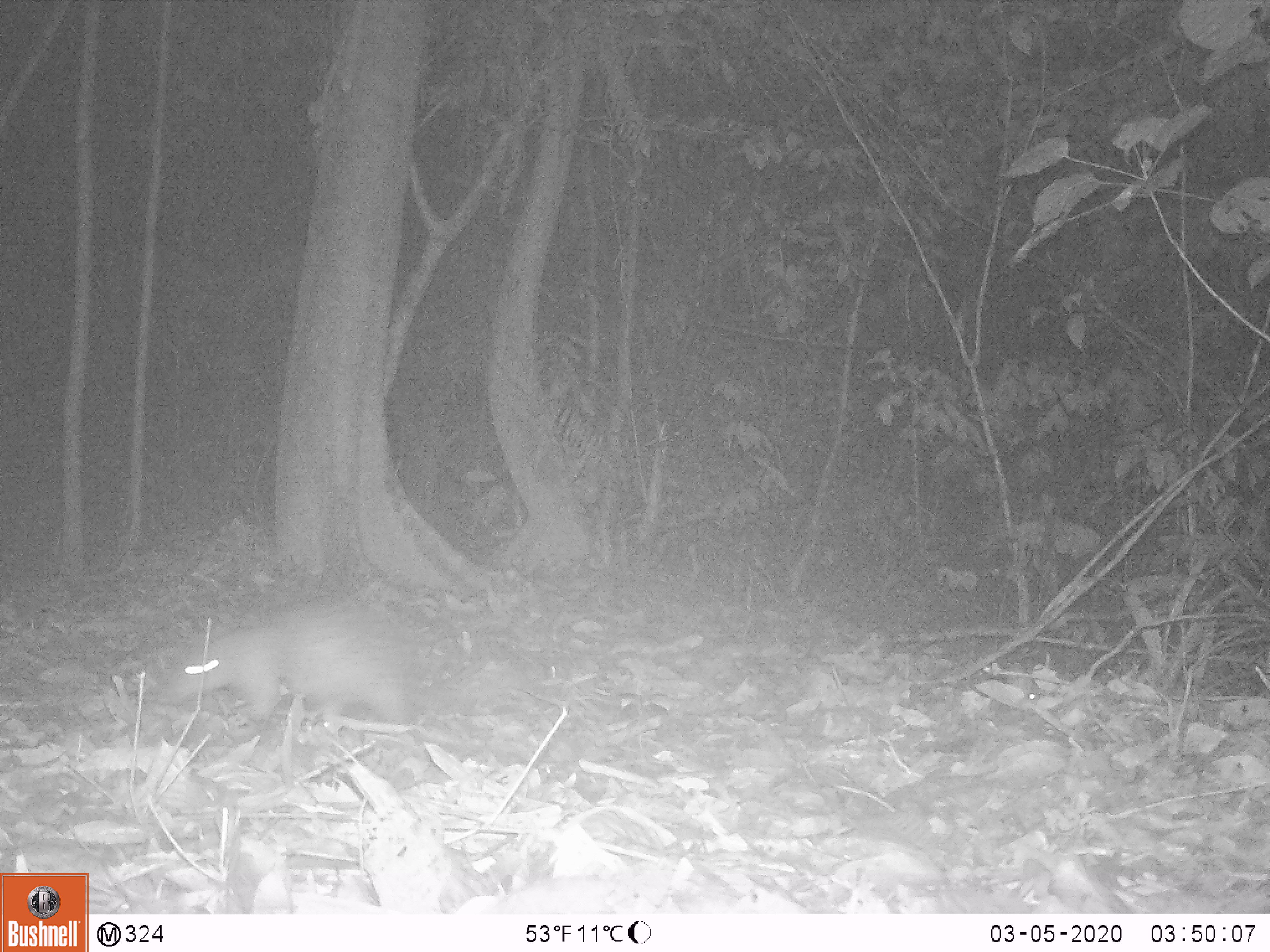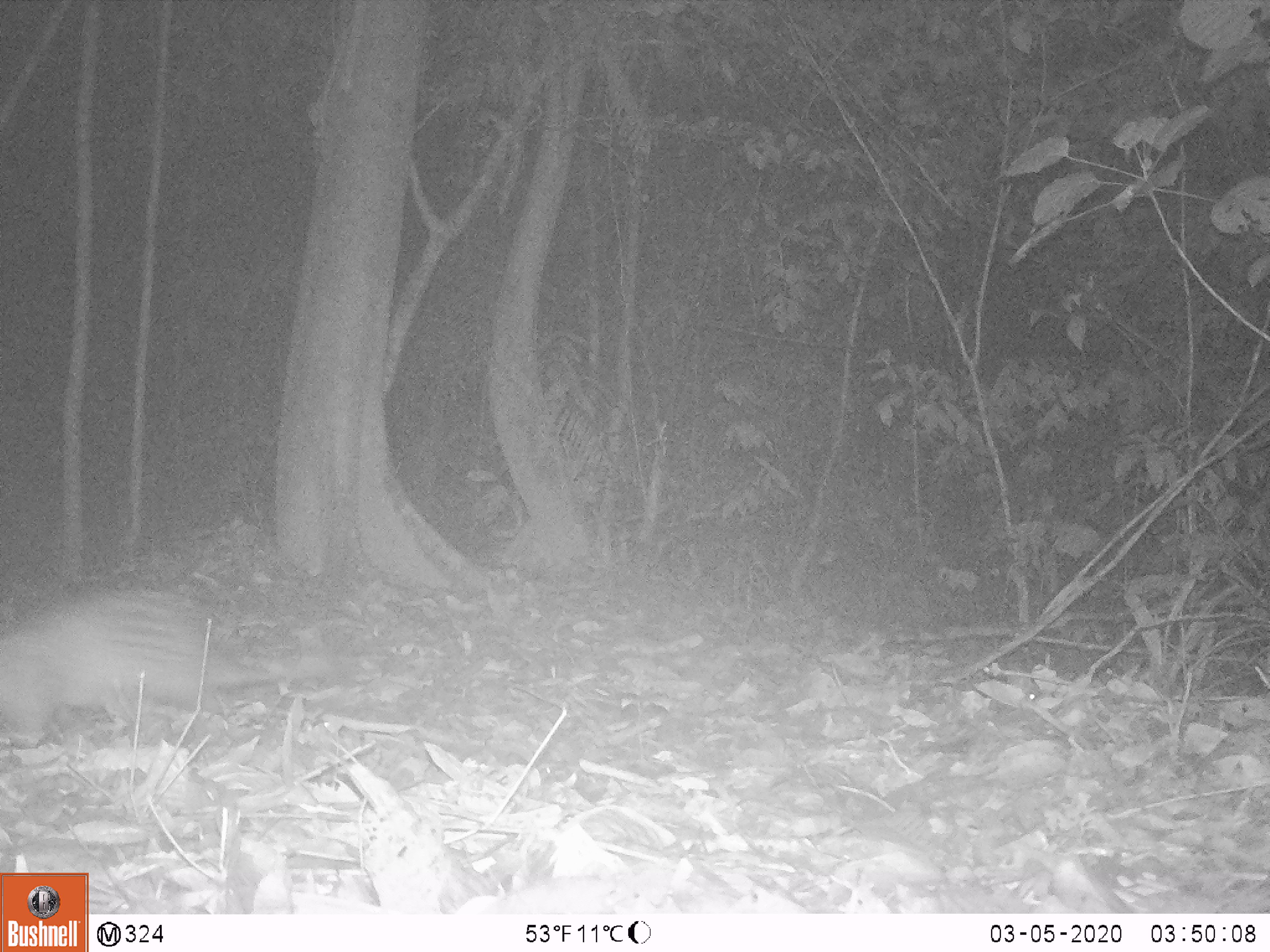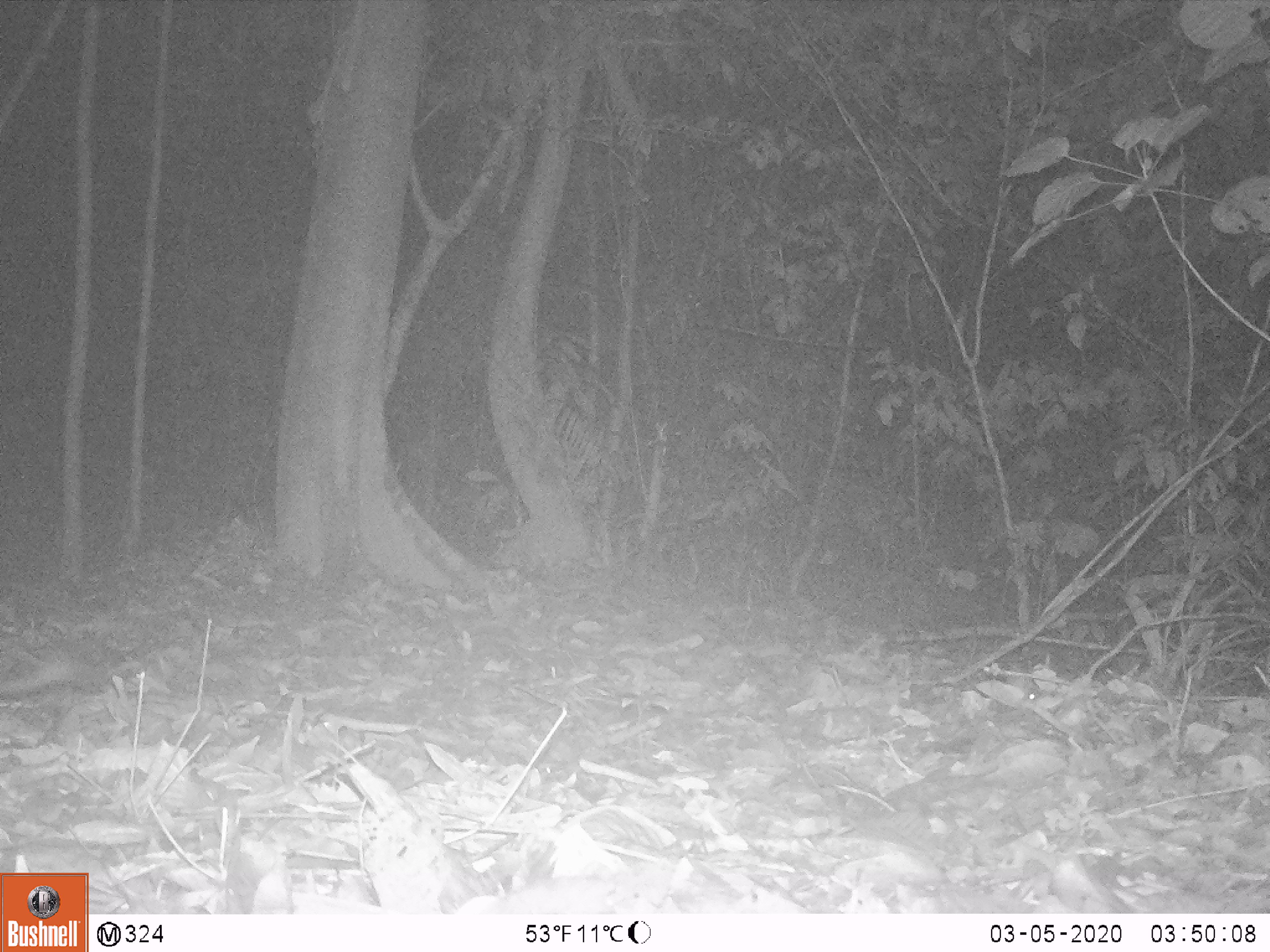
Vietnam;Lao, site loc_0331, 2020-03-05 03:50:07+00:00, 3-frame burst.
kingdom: Animalia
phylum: Chordata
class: Mammalia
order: Rodentia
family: Hystricidae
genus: Atherurus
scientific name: Atherurus macrourus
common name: asiatic brush-tailed porcupine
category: asiatic brush tailed porcupine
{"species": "asiatic brush tailed porcupine (asiatic brush-tailed porcupine) (Atherurus macrourus)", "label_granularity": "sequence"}